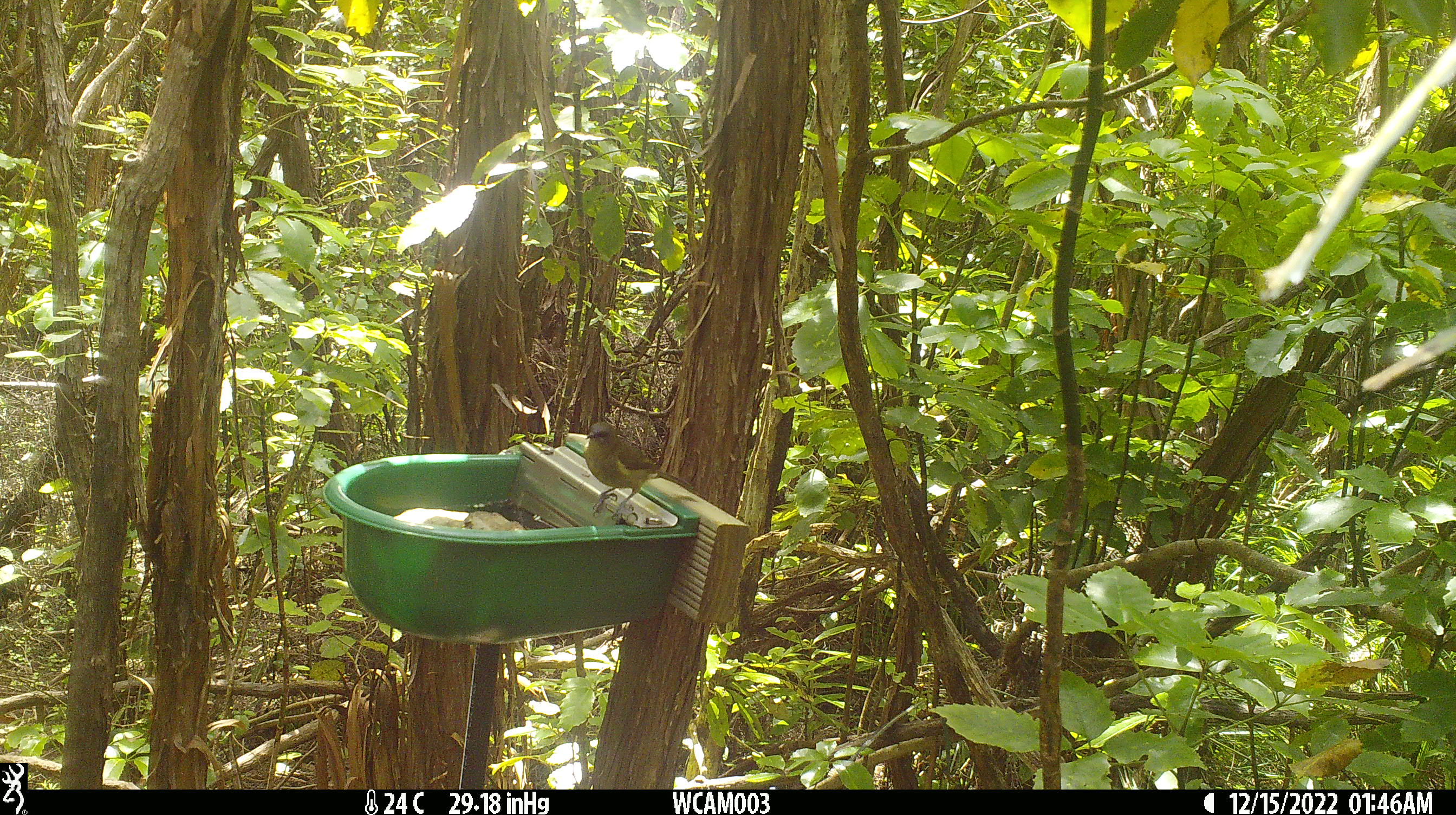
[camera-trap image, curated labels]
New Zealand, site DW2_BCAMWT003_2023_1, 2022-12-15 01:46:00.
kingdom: Animalia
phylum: Chordata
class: Aves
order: Passeriformes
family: Meliphagidae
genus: Anthornis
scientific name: Anthornis melanura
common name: new zealand bellbird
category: bellbird